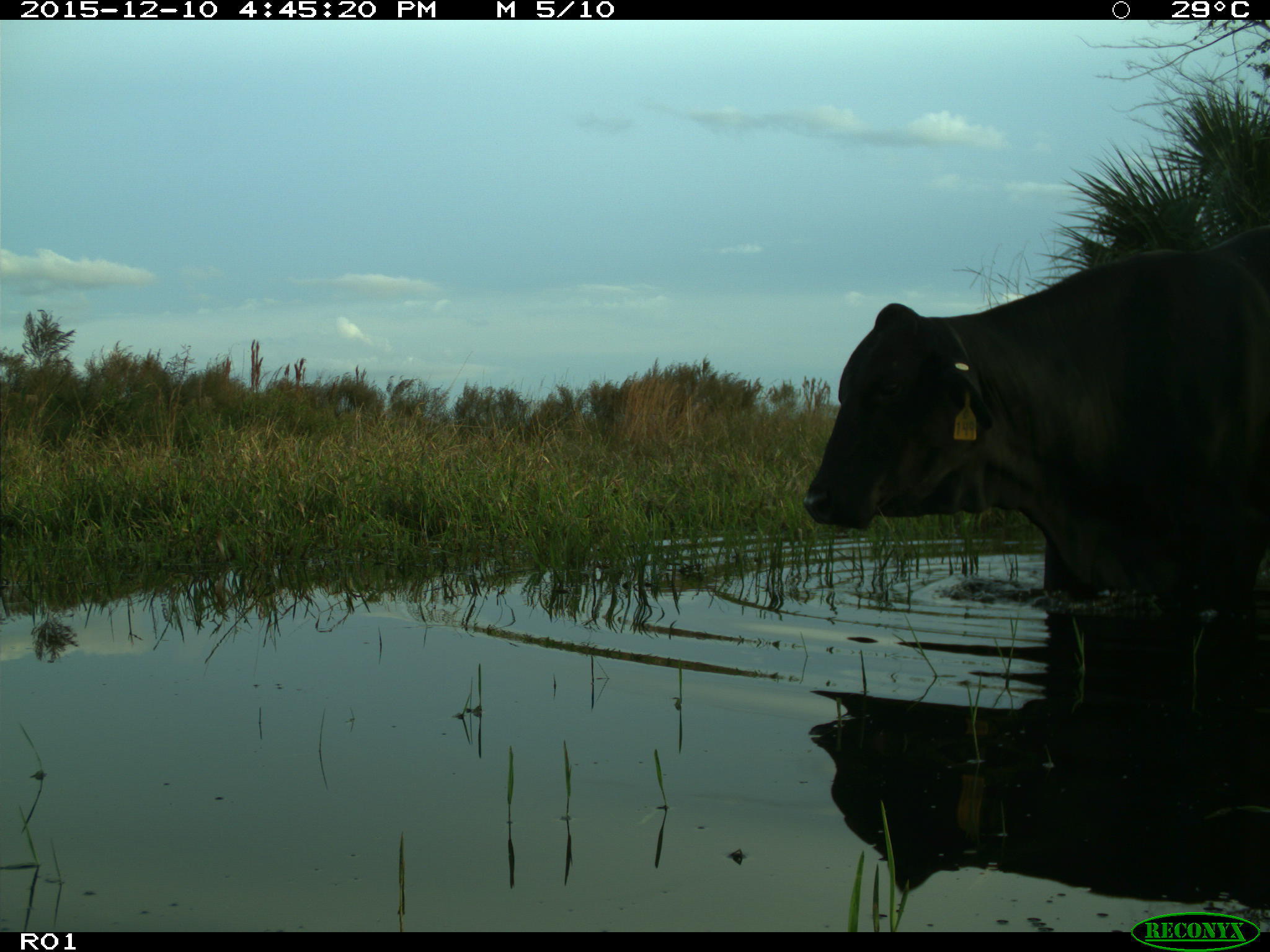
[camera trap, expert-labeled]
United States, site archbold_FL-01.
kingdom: Animalia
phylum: Chordata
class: Mammalia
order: Artiodactyla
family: Bovidae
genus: Bos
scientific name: Bos taurus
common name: domestic cow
Bos taurus (domestic cow).